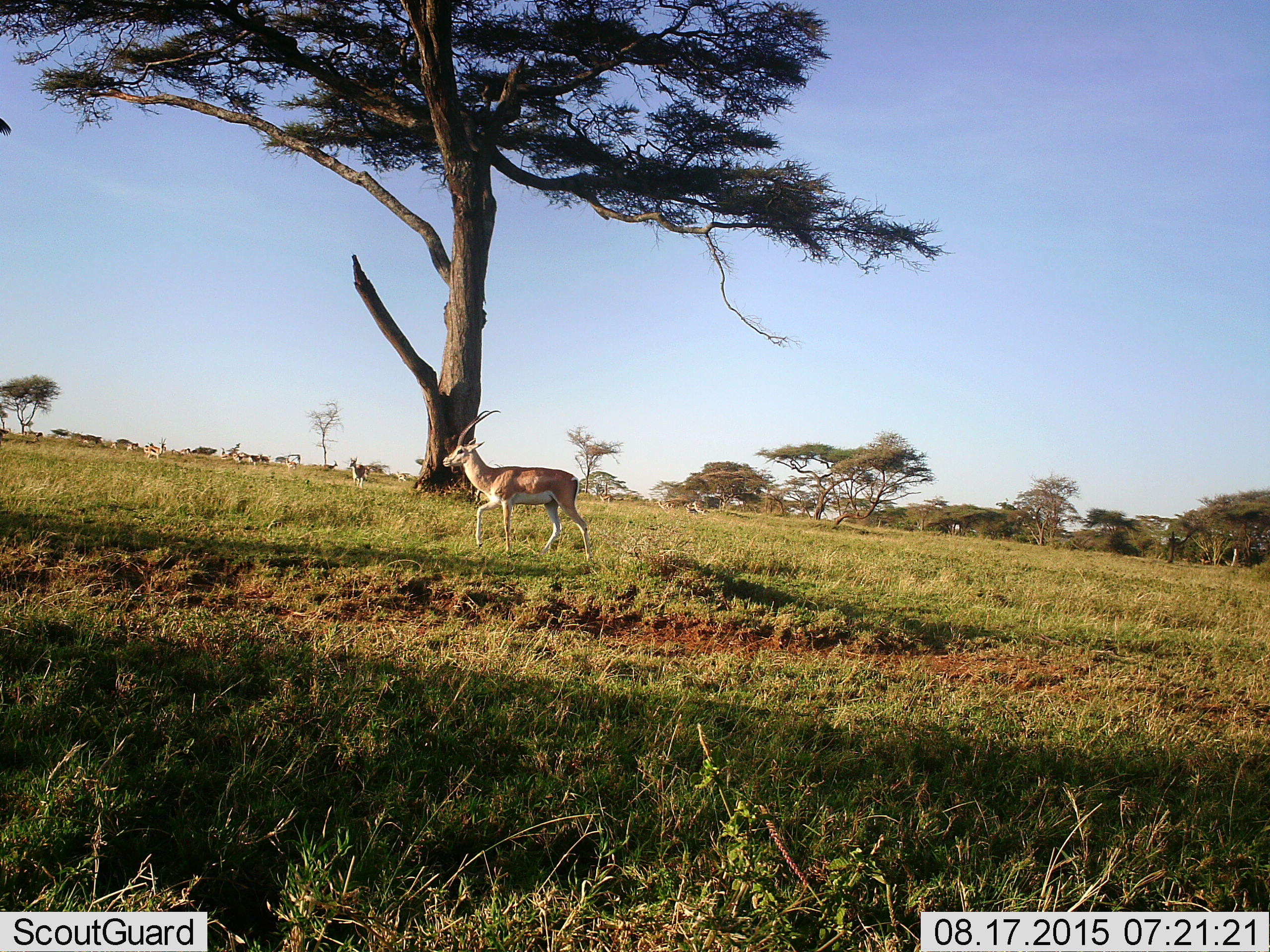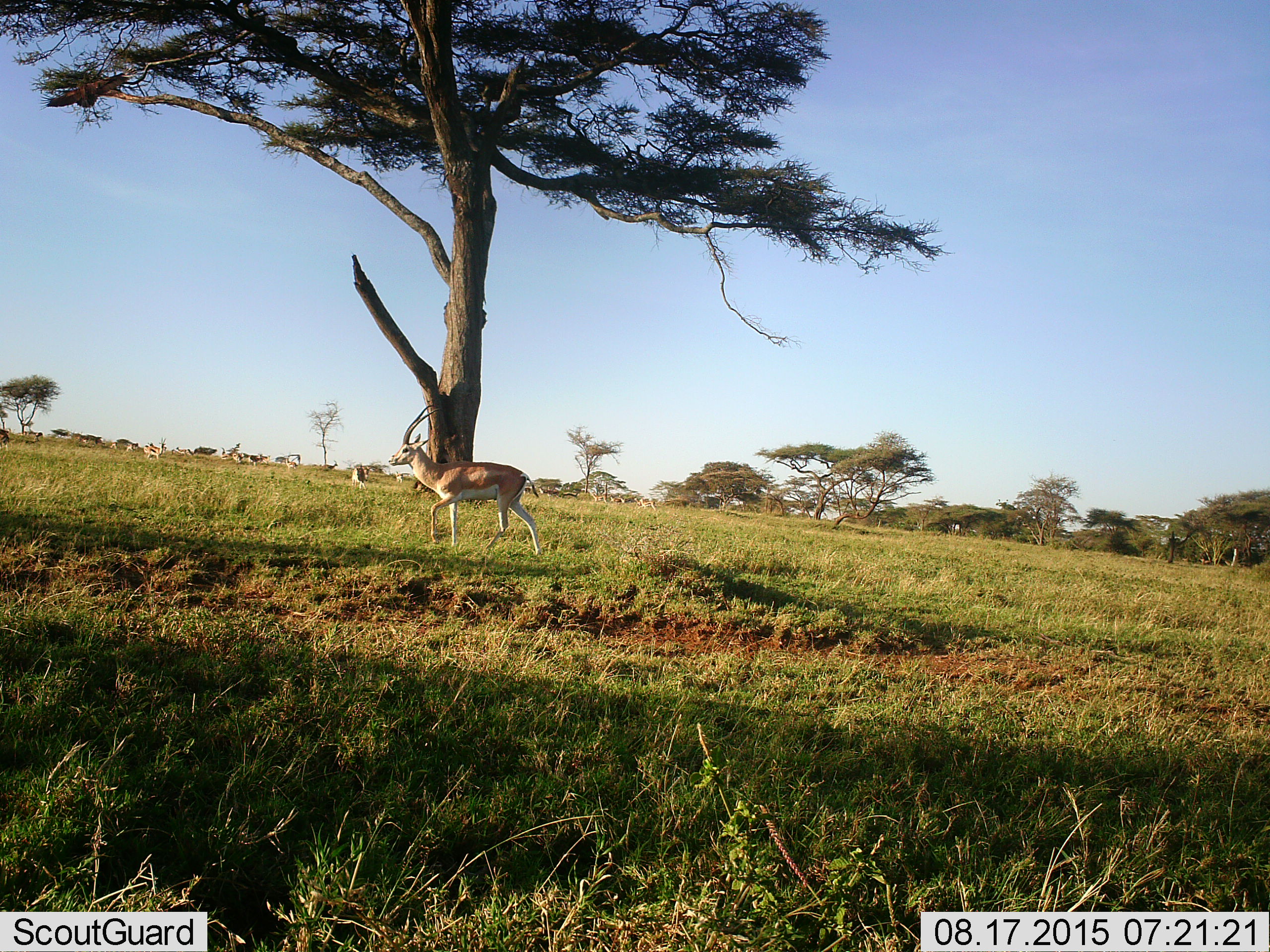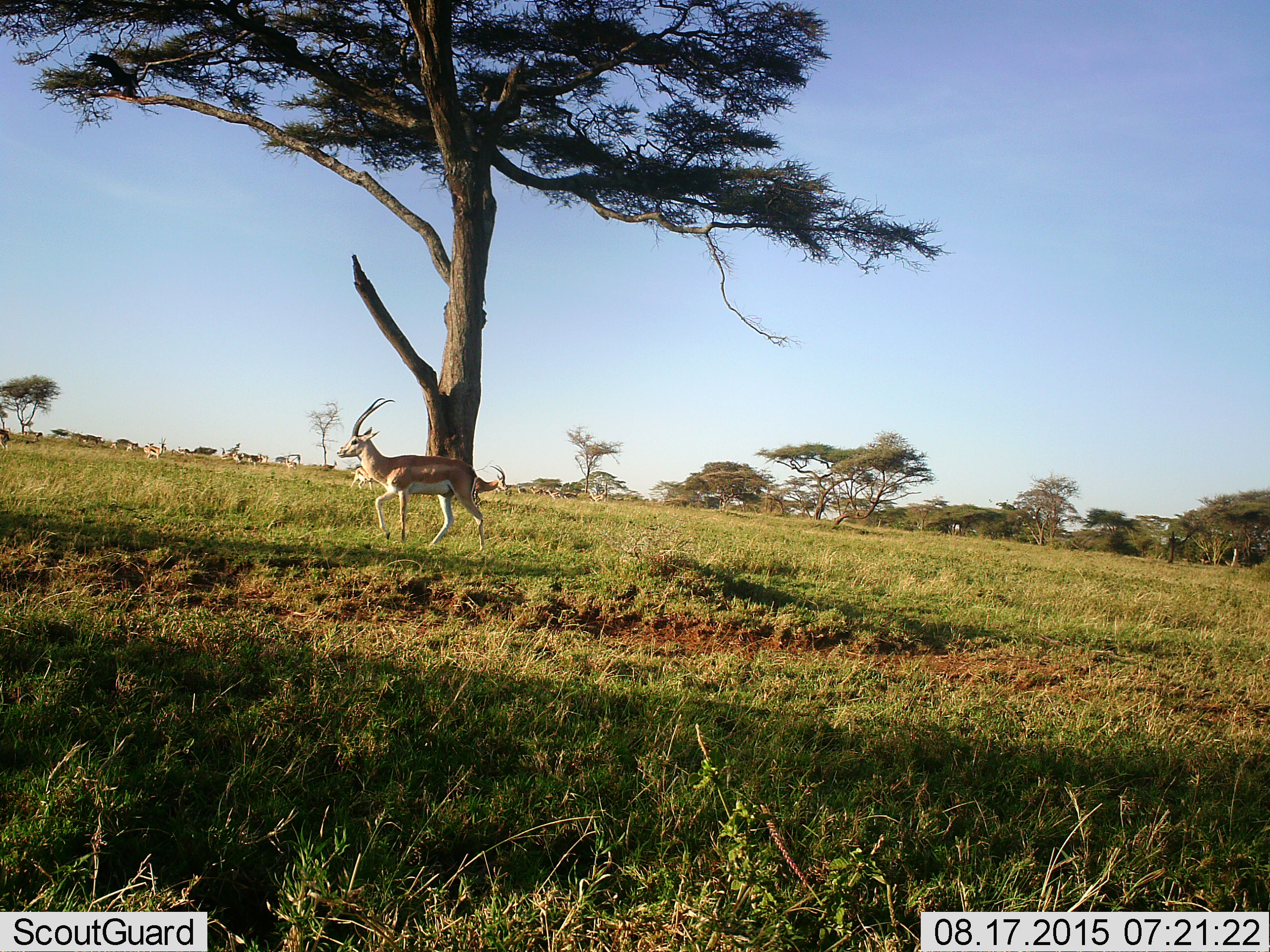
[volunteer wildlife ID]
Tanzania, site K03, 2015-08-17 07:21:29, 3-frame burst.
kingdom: Animalia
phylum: Chordata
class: Mammalia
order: Artiodactyla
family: Bovidae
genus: Nanger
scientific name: Nanger granti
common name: grant's gazelle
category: gazellegrants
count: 1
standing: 14%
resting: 0%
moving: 100%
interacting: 0%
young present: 0%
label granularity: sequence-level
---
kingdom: Animalia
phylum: Chordata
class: Mammalia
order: Artiodactyla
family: Bovidae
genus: Eudorcas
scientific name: Eudorcas thomsonii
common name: thomson's gazelle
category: gazellethomsons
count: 11-50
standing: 75%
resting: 0%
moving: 62%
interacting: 0%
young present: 0%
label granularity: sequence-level